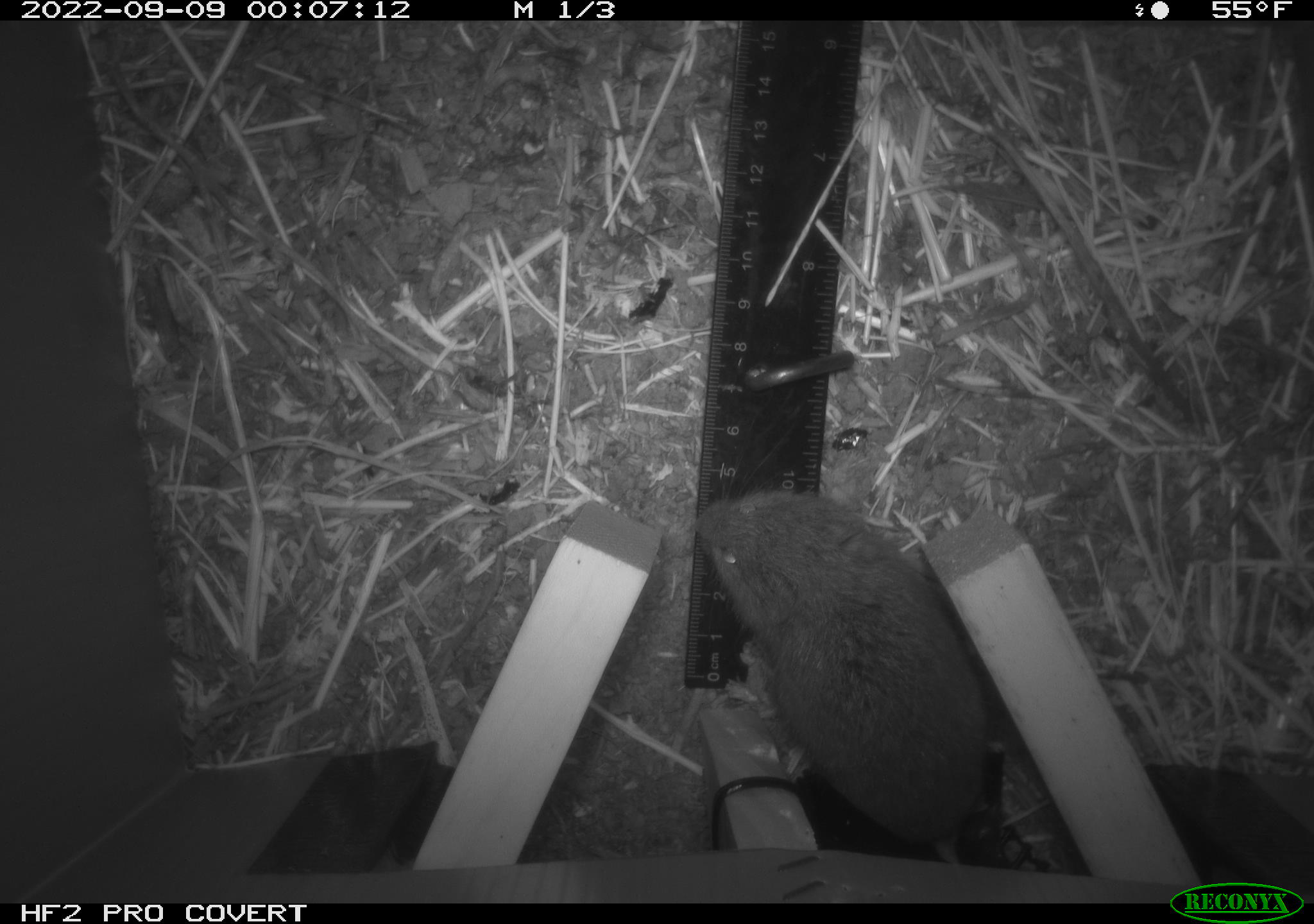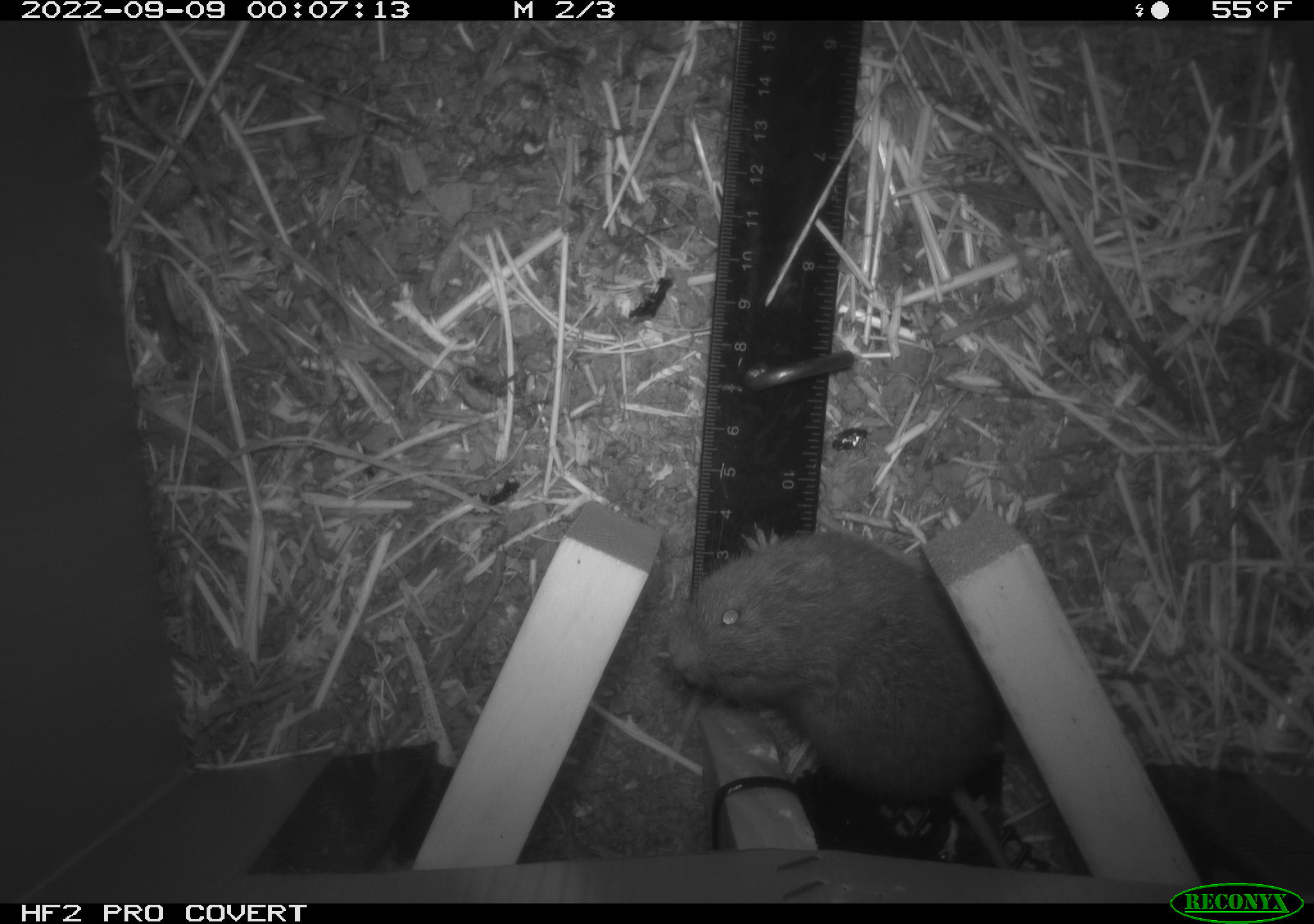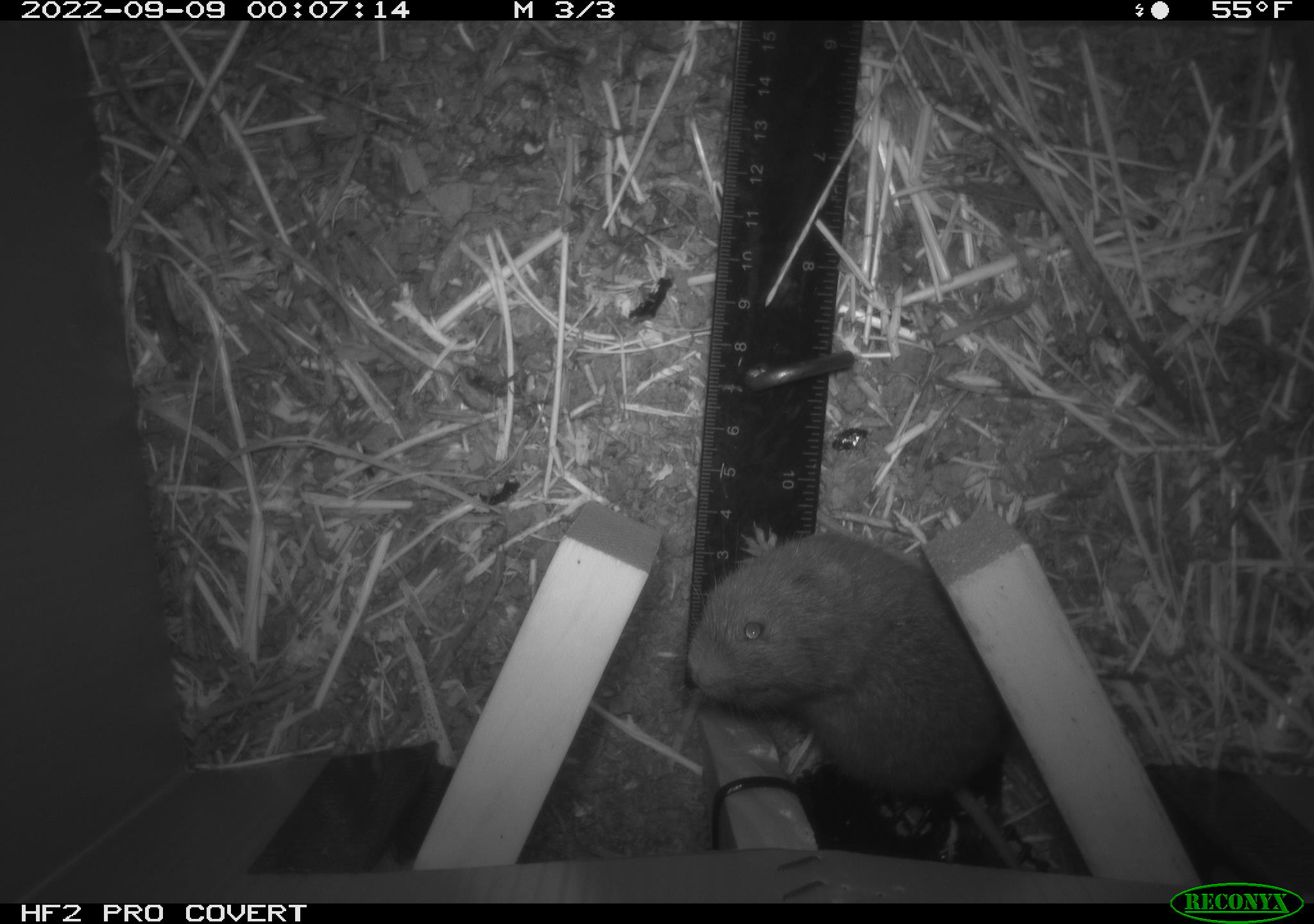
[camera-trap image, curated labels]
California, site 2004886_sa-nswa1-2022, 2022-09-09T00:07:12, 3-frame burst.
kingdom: Animalia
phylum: Chordata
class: Mammalia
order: Rodentia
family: Cricetidae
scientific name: Cricetidae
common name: hamsters, voles, lemmings, and allies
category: cricetidae family